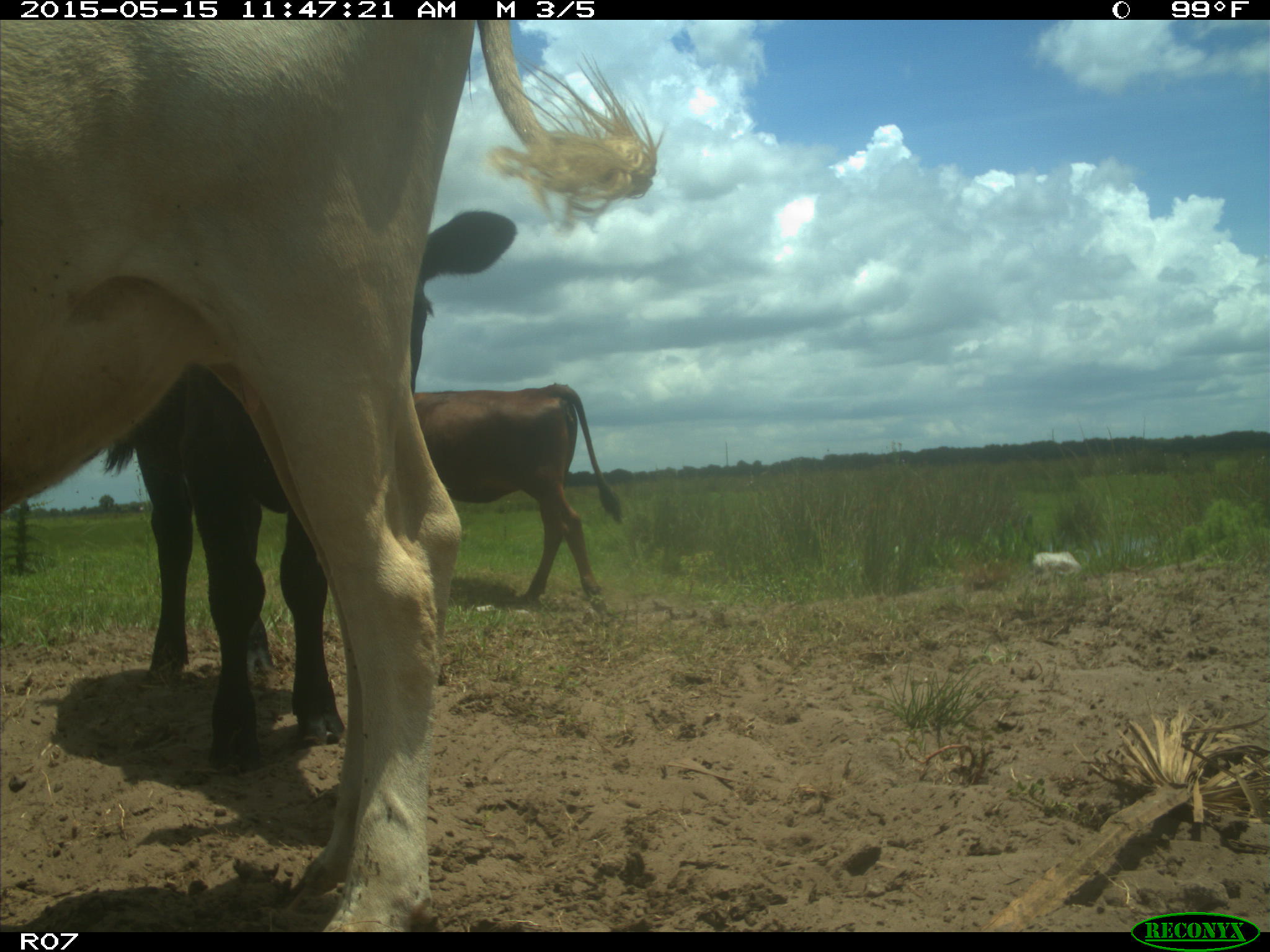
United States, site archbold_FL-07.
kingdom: Animalia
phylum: Chordata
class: Mammalia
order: Artiodactyla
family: Bovidae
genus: Bos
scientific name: Bos taurus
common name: domestic cow